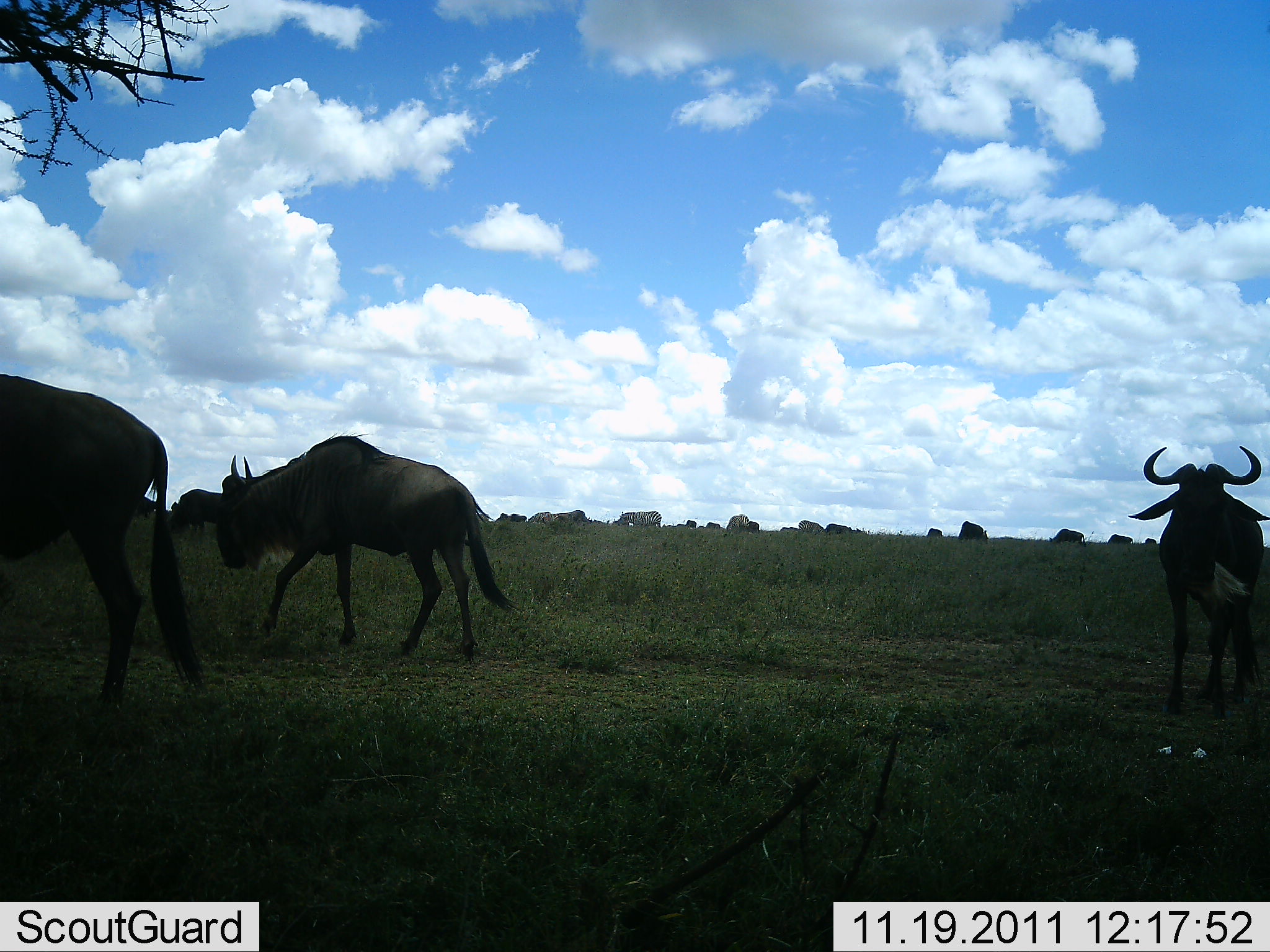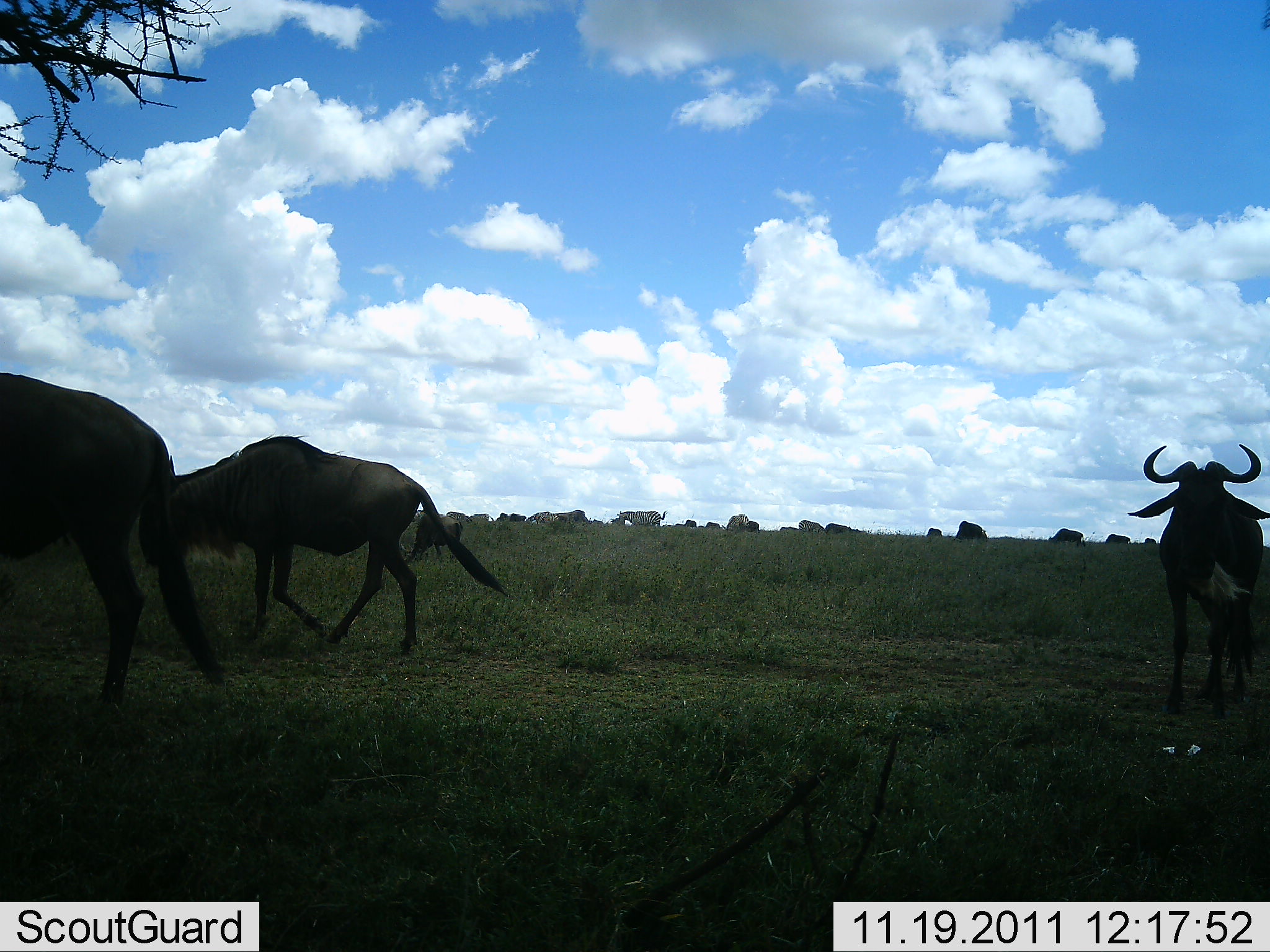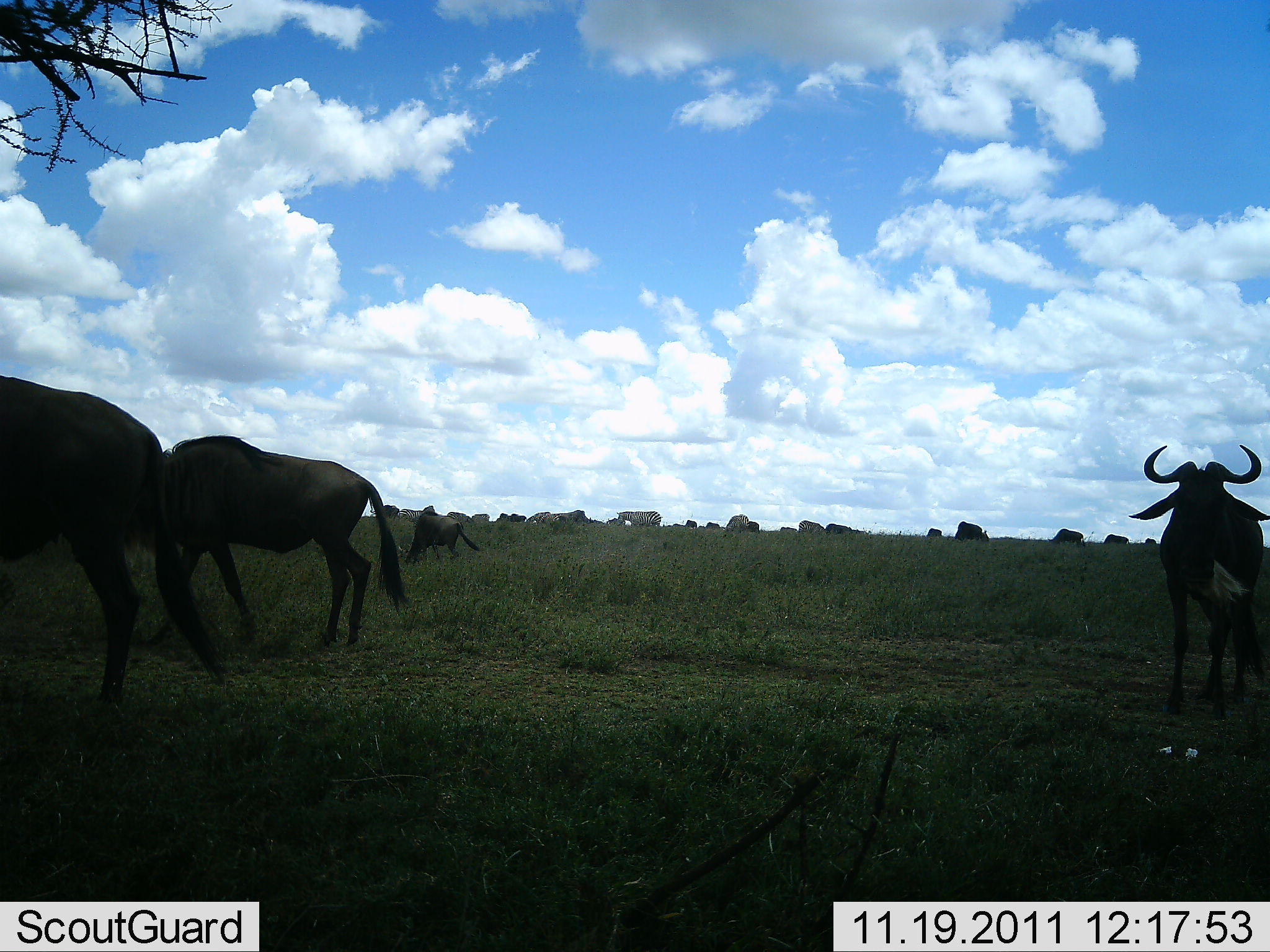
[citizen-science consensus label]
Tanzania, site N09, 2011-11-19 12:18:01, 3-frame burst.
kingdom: Animalia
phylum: Chordata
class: Mammalia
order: Artiodactyla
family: Bovidae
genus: Connochaetes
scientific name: Connochaetes taurinus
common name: blue wildebeest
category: wildebeest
Wildebeest (blue wildebeest) (Connochaetes taurinus), count 5. Behavior (volunteer vote fractions): standing 64%, resting 0%, moving 55%, interacting 0%. Young present (vote fraction): 0%. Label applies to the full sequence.